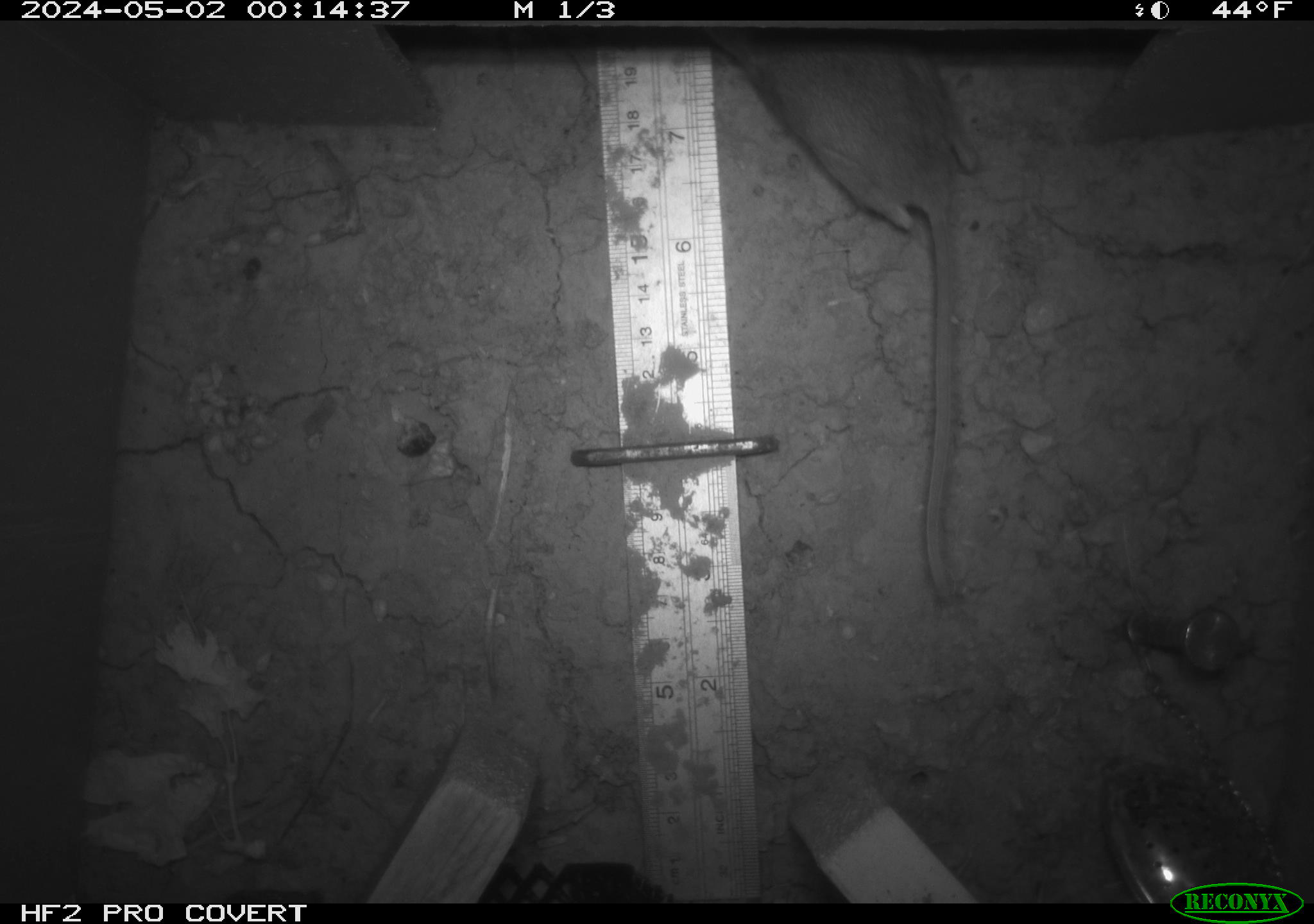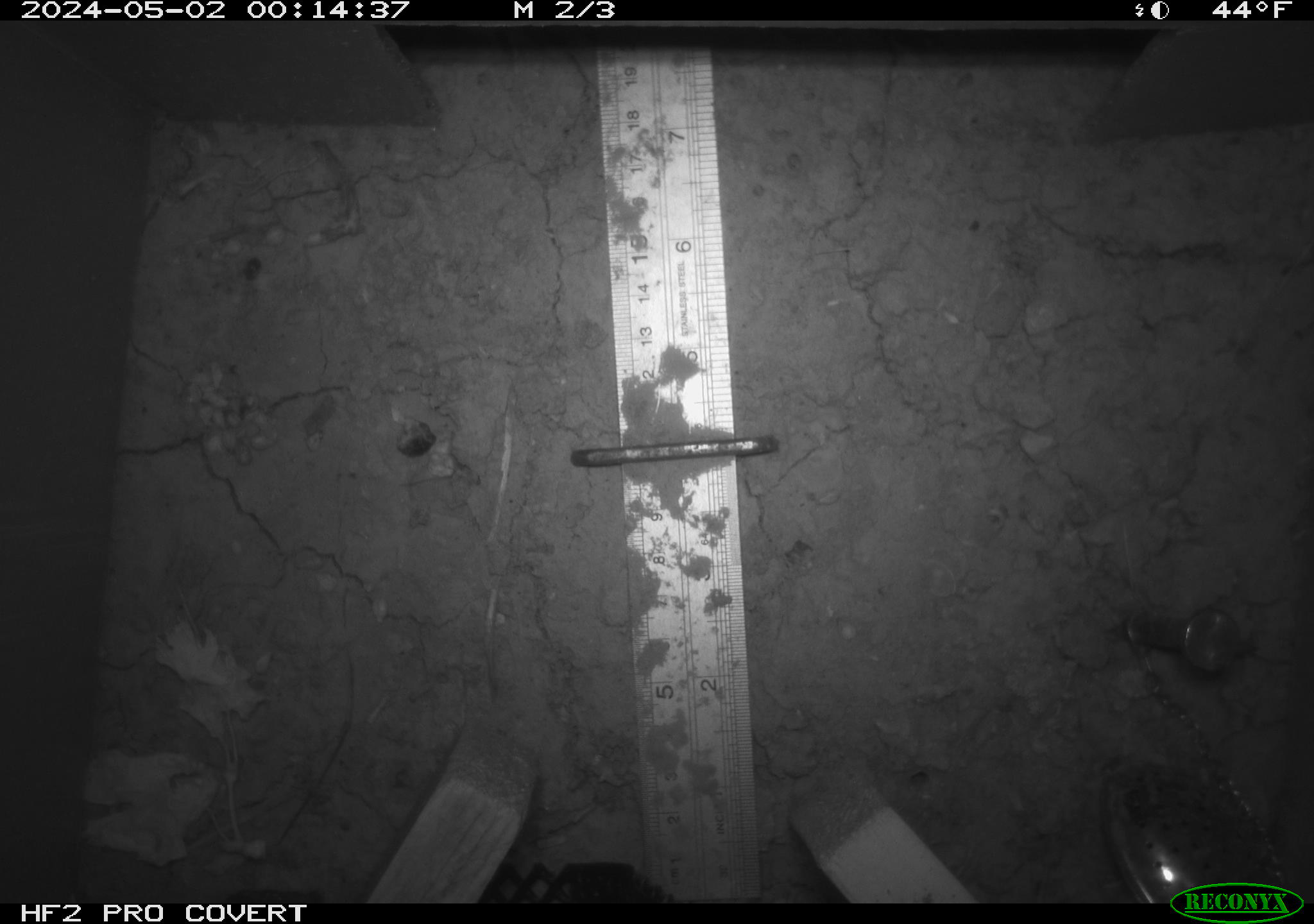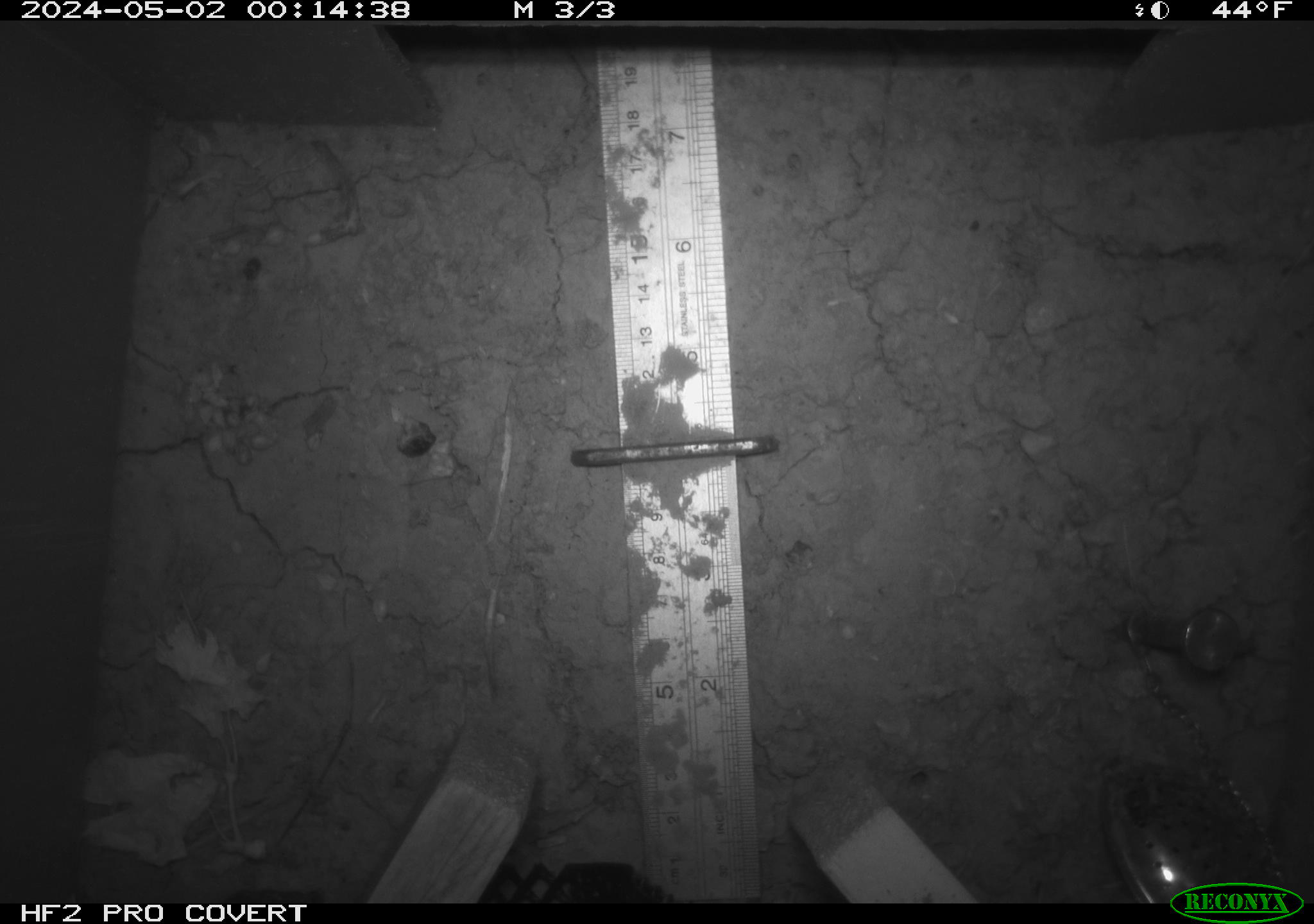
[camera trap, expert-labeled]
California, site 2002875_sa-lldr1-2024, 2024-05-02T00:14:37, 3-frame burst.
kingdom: Animalia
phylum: Chordata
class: Mammalia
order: Rodentia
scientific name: Rodentia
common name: rodent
Rodent (Rodentia).